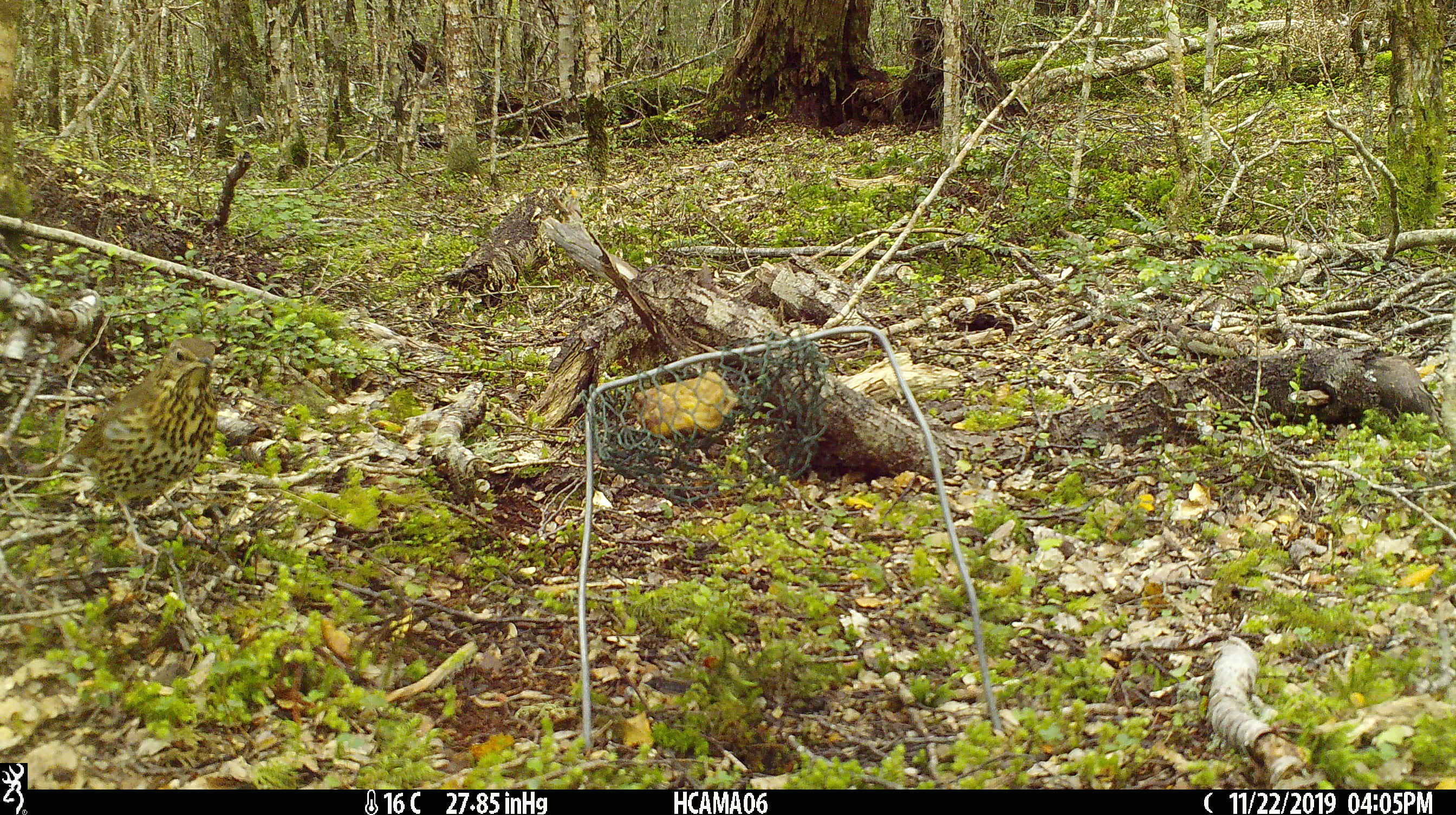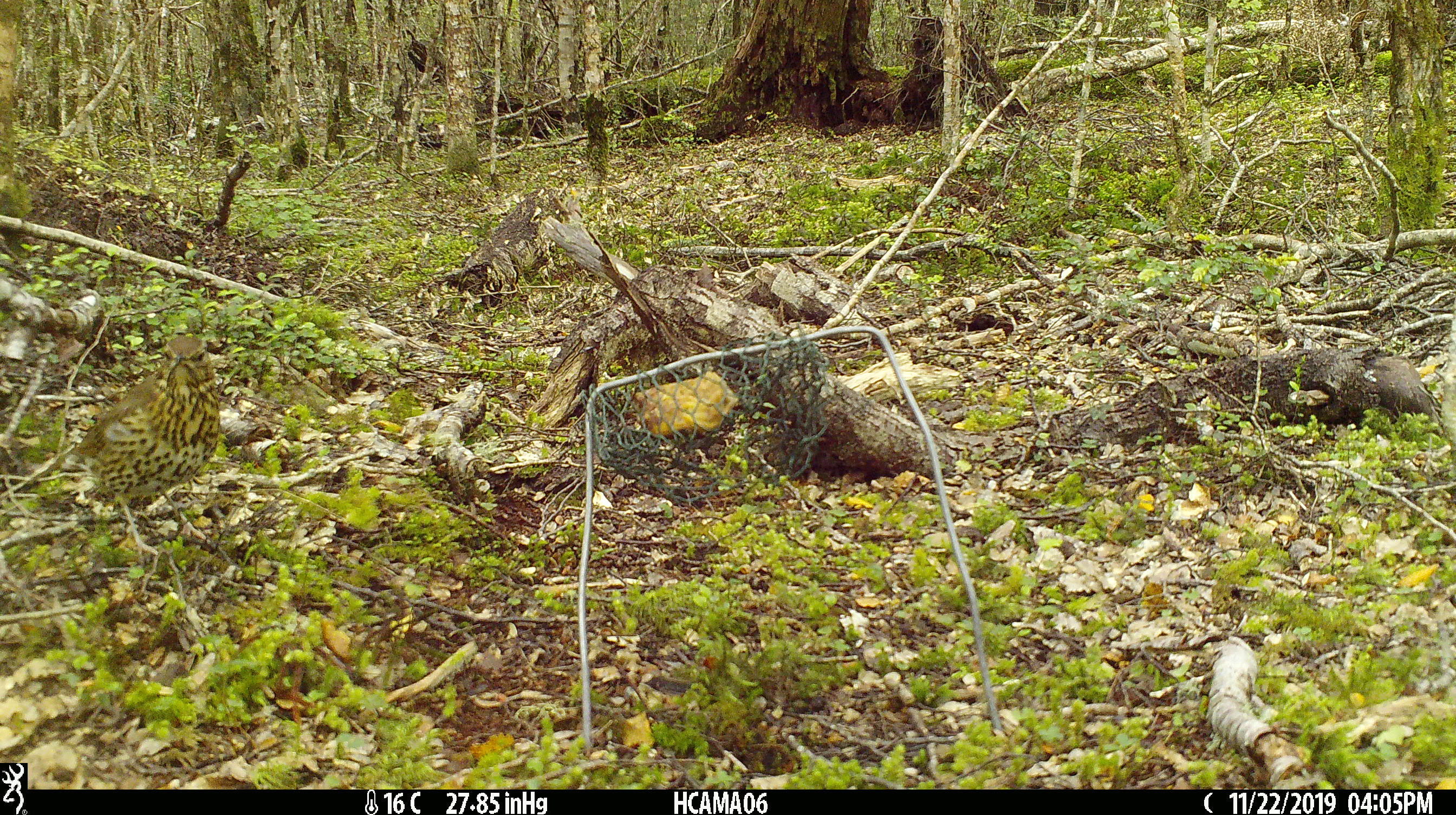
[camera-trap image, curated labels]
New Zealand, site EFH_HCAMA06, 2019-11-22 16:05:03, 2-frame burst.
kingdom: Animalia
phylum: Chordata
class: Aves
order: Passeriformes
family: Turdidae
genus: Turdus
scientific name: Turdus philomelos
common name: song thrush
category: thrush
Thrush (song thrush) (Turdus philomelos).